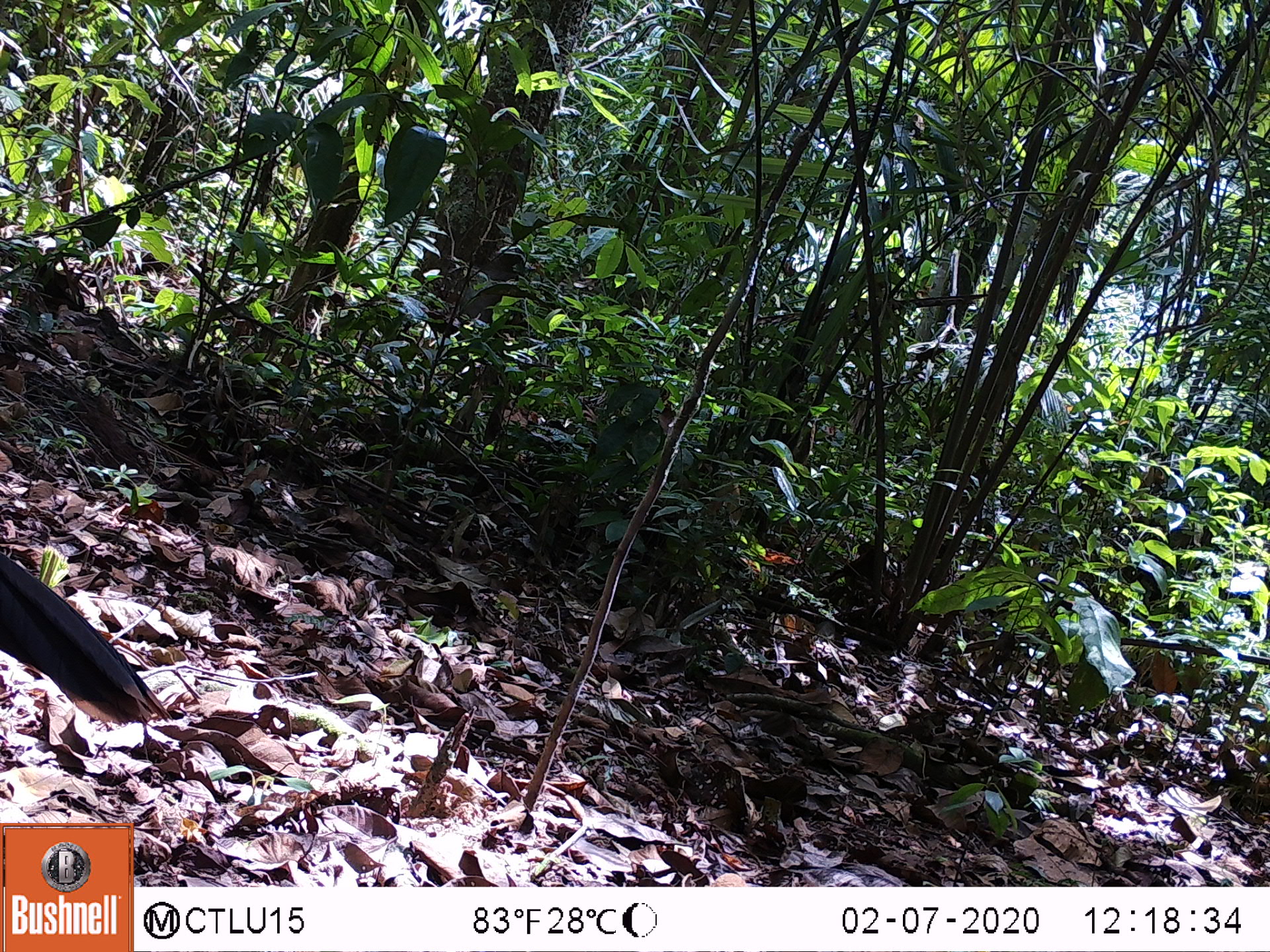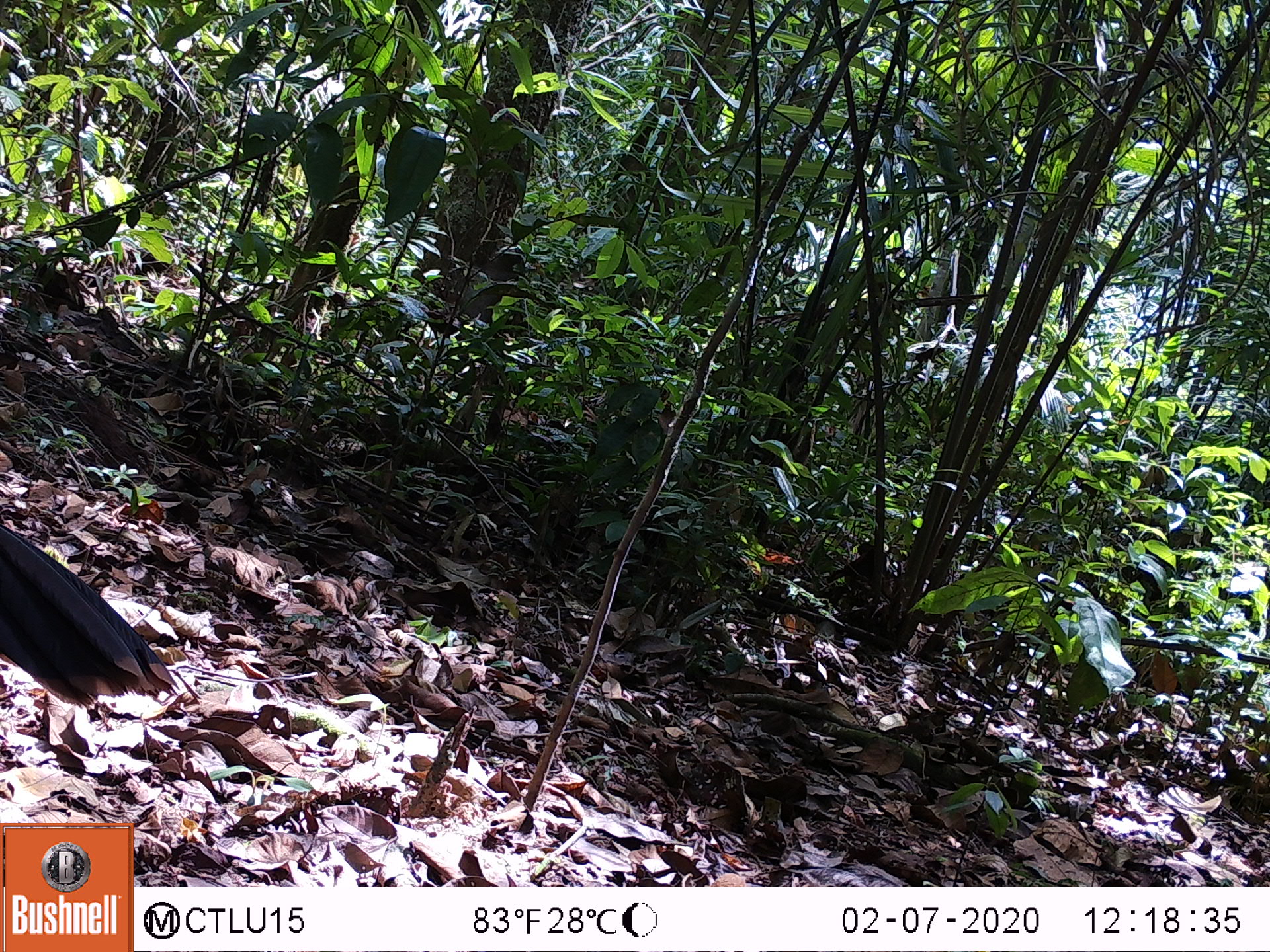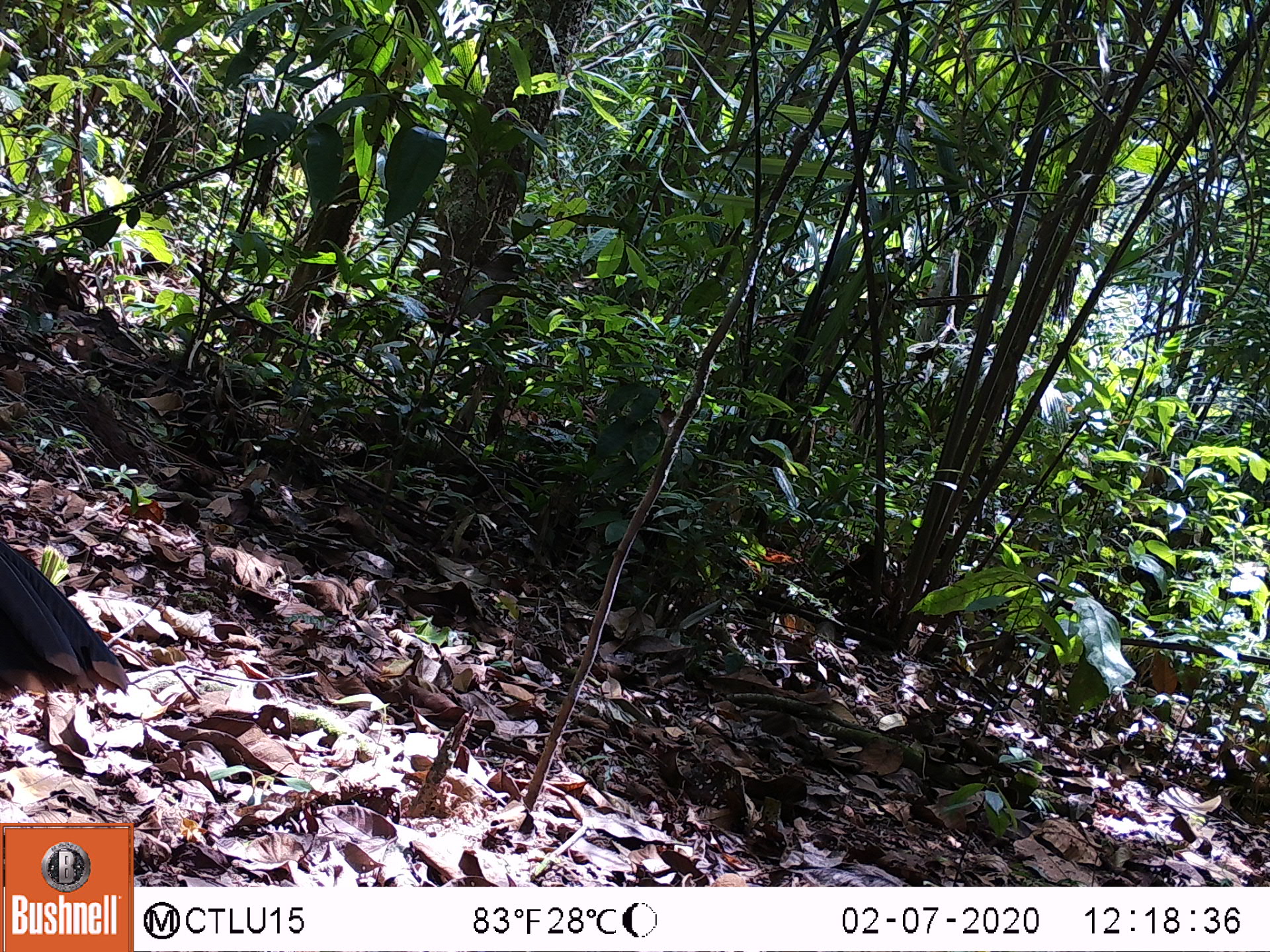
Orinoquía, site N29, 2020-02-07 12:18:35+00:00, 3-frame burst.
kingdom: Animalia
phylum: Chordata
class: Aves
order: Galliformes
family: Cracidae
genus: Mitu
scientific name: Mitu salvini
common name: salvin's currasow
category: salvins curassow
Salvins curassow (salvin's currasow) (Mitu salvini).